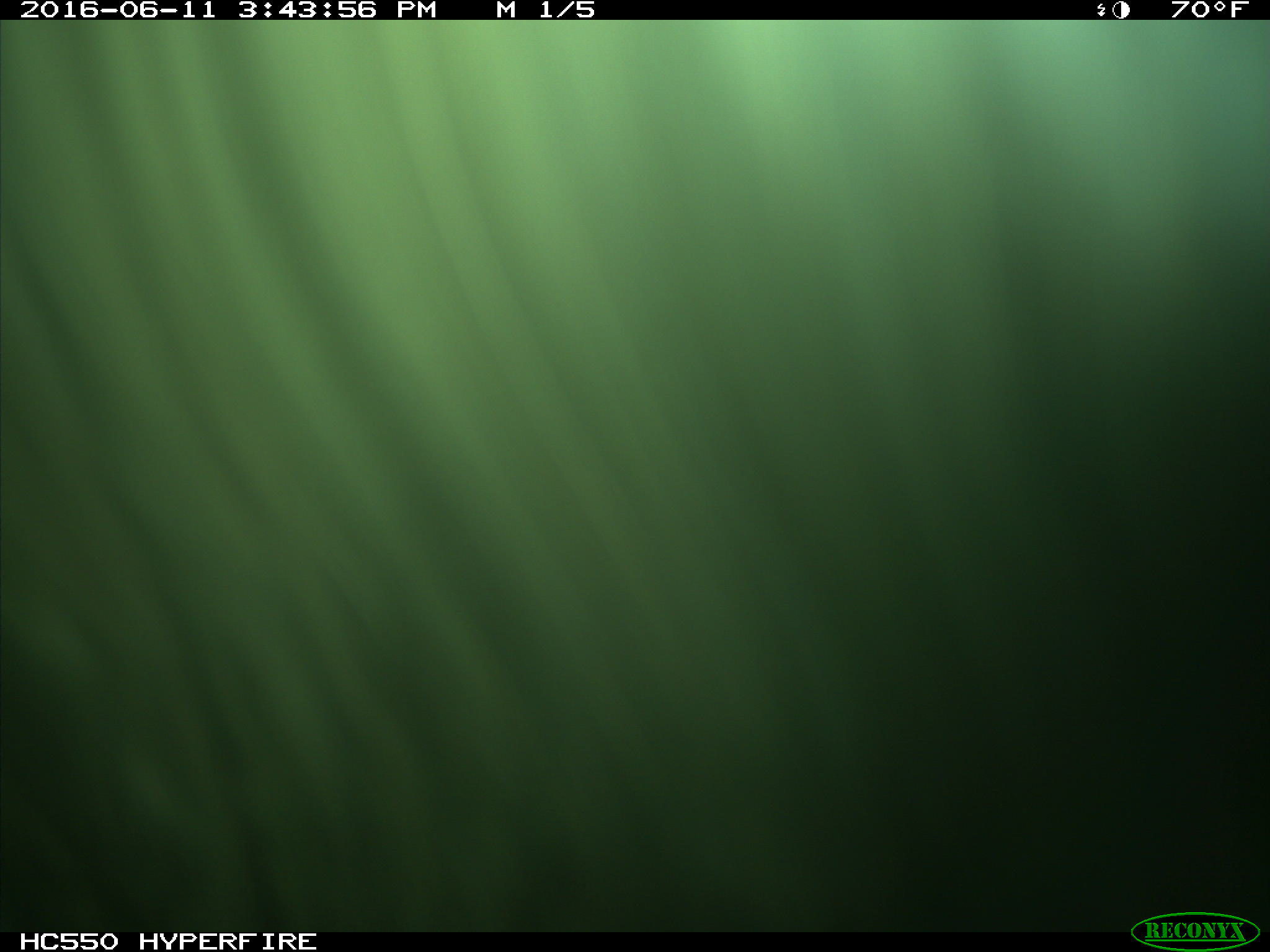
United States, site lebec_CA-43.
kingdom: Animalia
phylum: Chordata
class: Mammalia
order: Artiodactyla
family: Bovidae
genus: Bos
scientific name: Bos taurus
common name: domestic cow